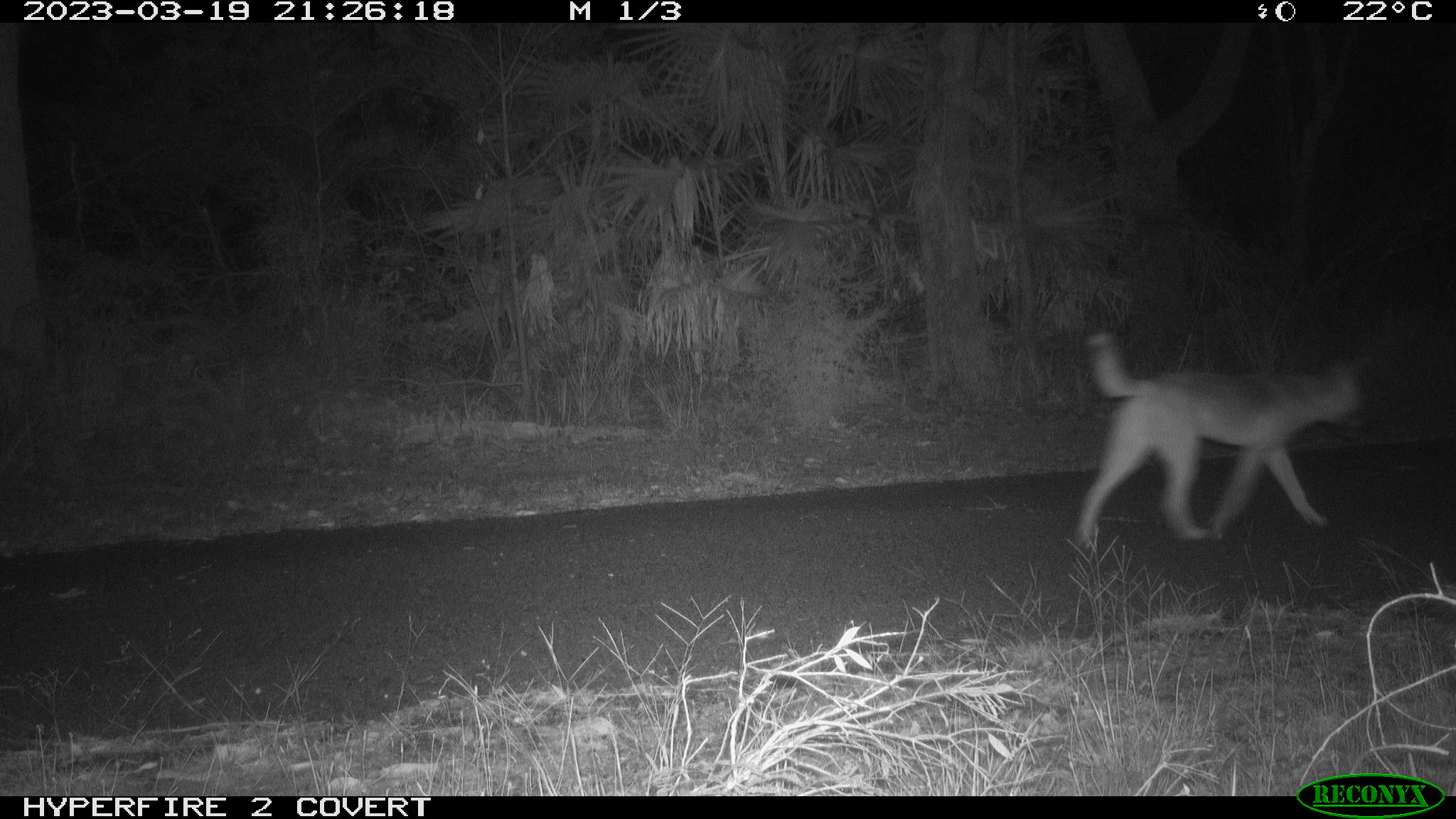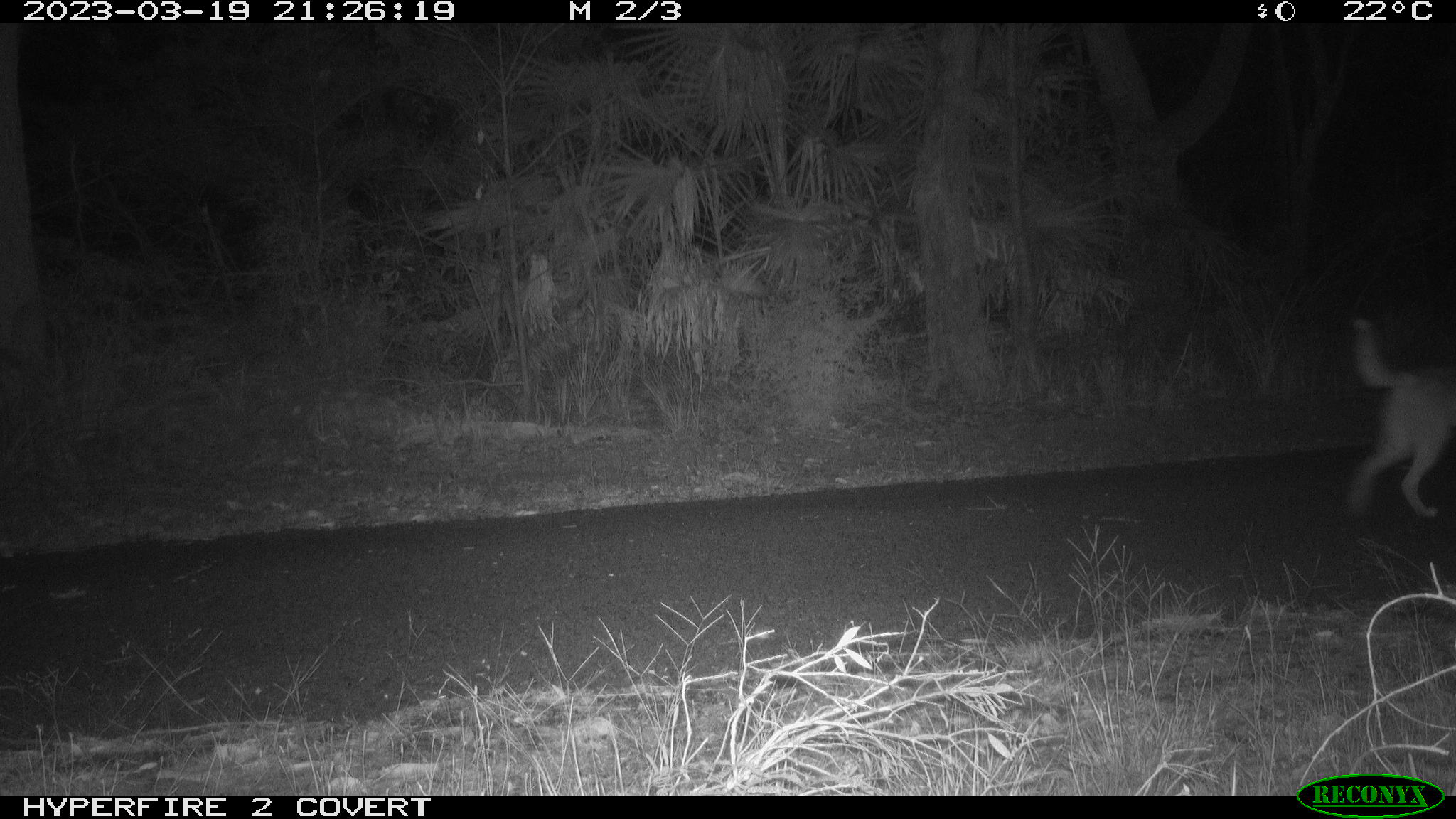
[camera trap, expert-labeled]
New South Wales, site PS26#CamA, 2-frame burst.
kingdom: Animalia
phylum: Chordata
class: Mammalia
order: Carnivora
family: Canidae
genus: Canis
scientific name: Canis familiaris dingo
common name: dingo